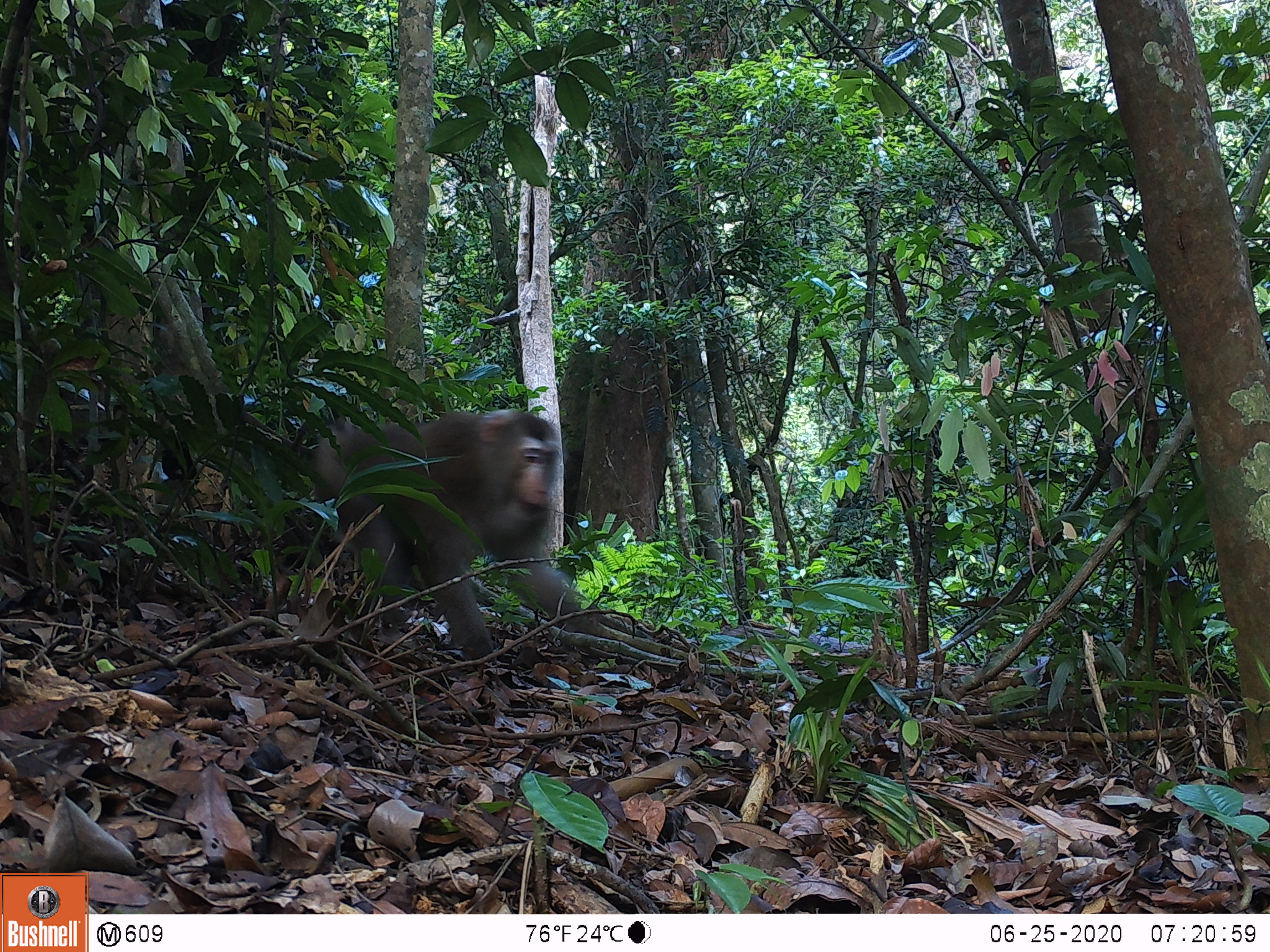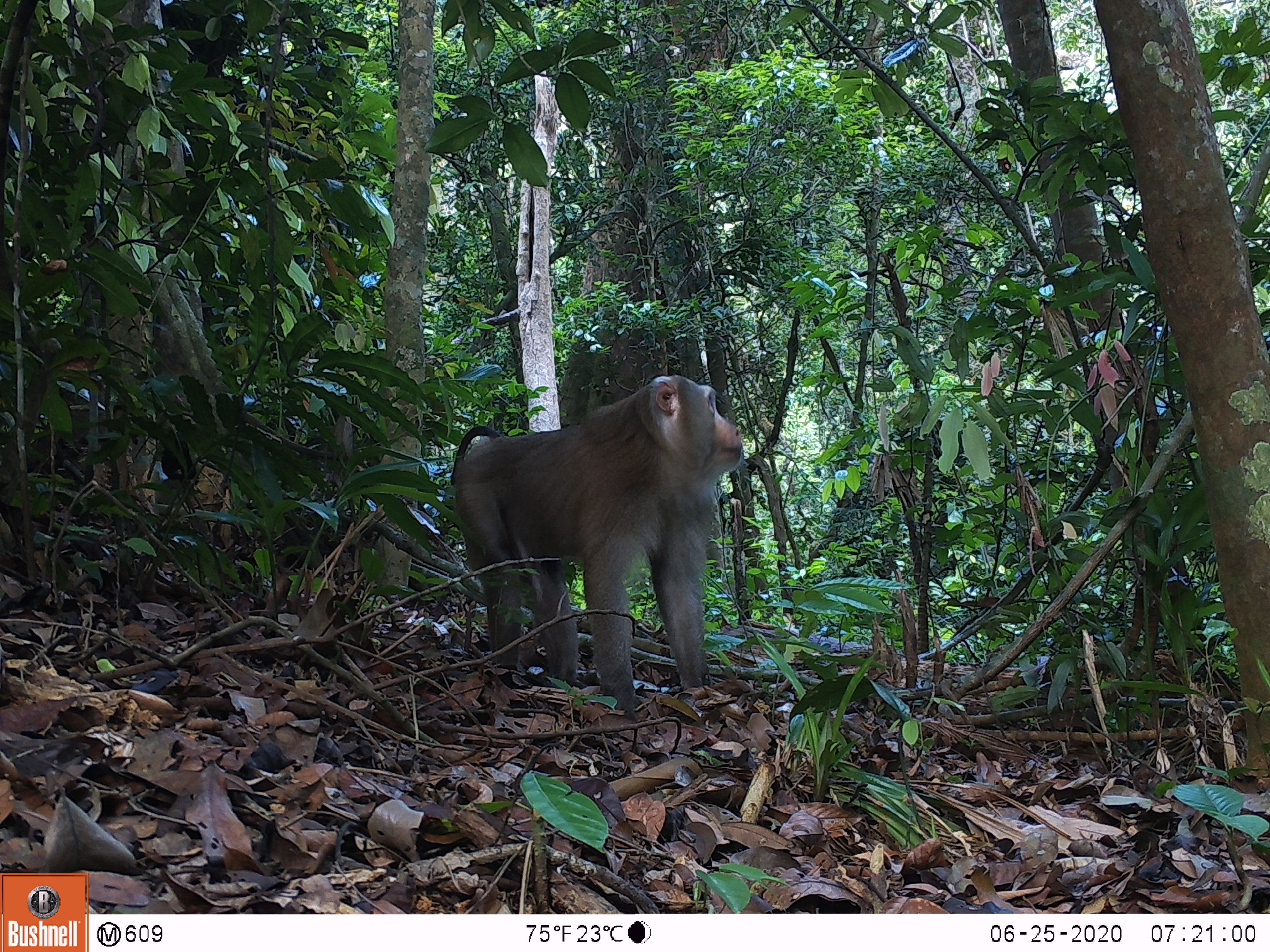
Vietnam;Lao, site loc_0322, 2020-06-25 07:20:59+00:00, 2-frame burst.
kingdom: Animalia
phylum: Chordata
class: Mammalia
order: Primates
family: Cercopithecidae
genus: Macaca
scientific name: Macaca nemestrina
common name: pig-tailed macaque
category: pig tailed macaque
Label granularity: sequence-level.